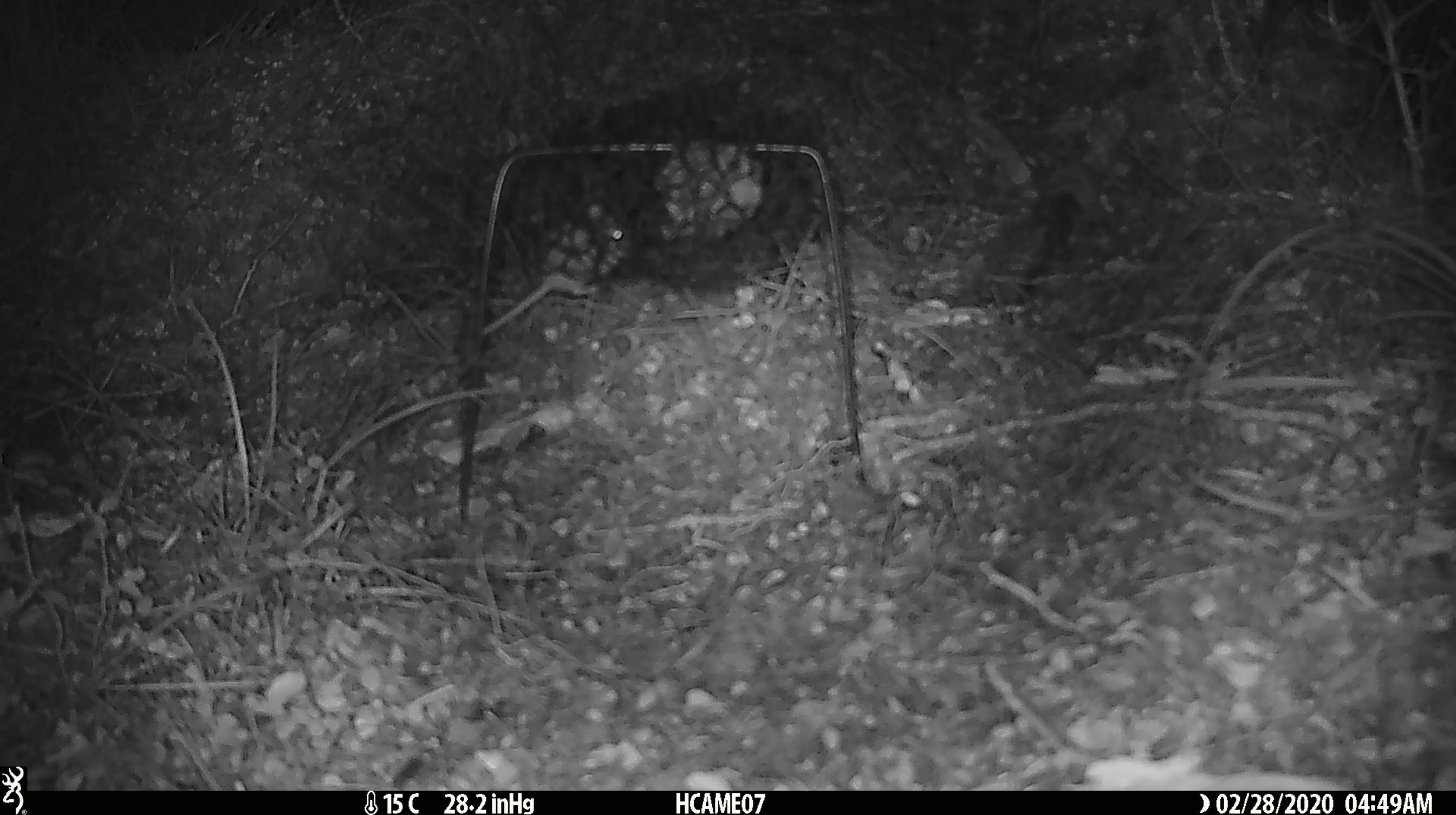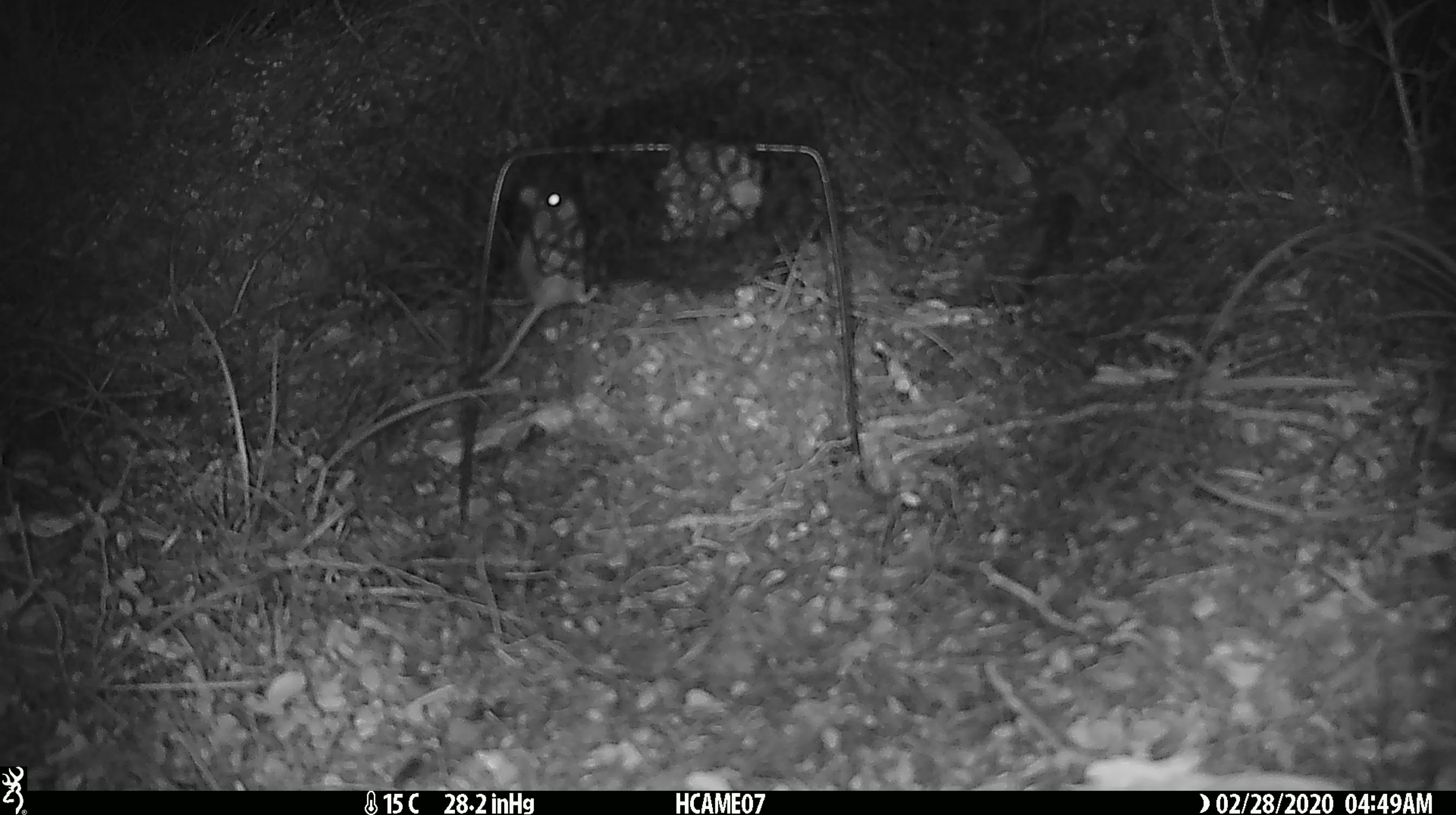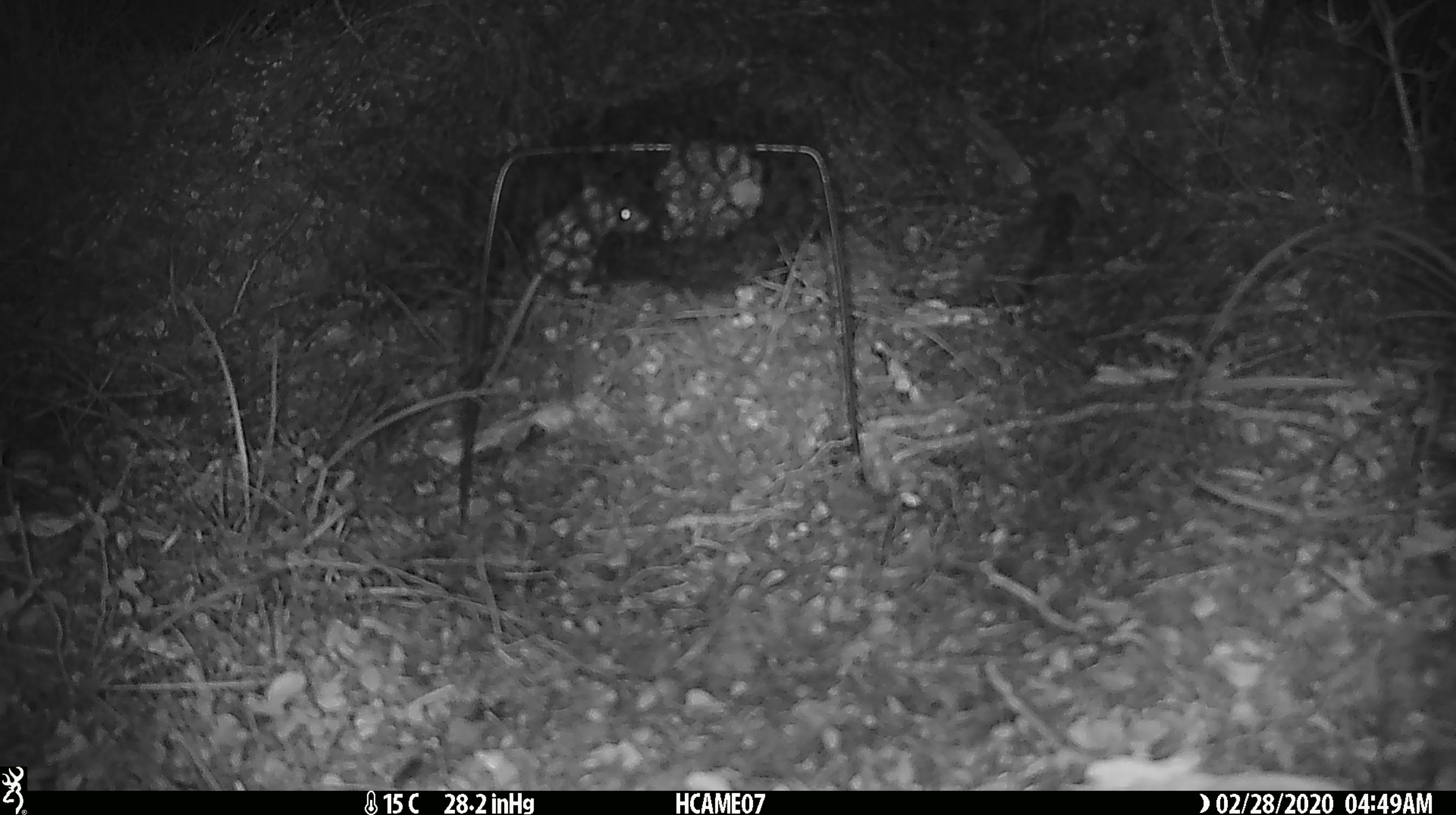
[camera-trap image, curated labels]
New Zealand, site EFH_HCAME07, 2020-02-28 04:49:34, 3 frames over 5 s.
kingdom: Animalia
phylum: Chordata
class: Mammalia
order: Rodentia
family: Muridae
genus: Mus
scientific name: Mus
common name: mouse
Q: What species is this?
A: Mouse (Mus).